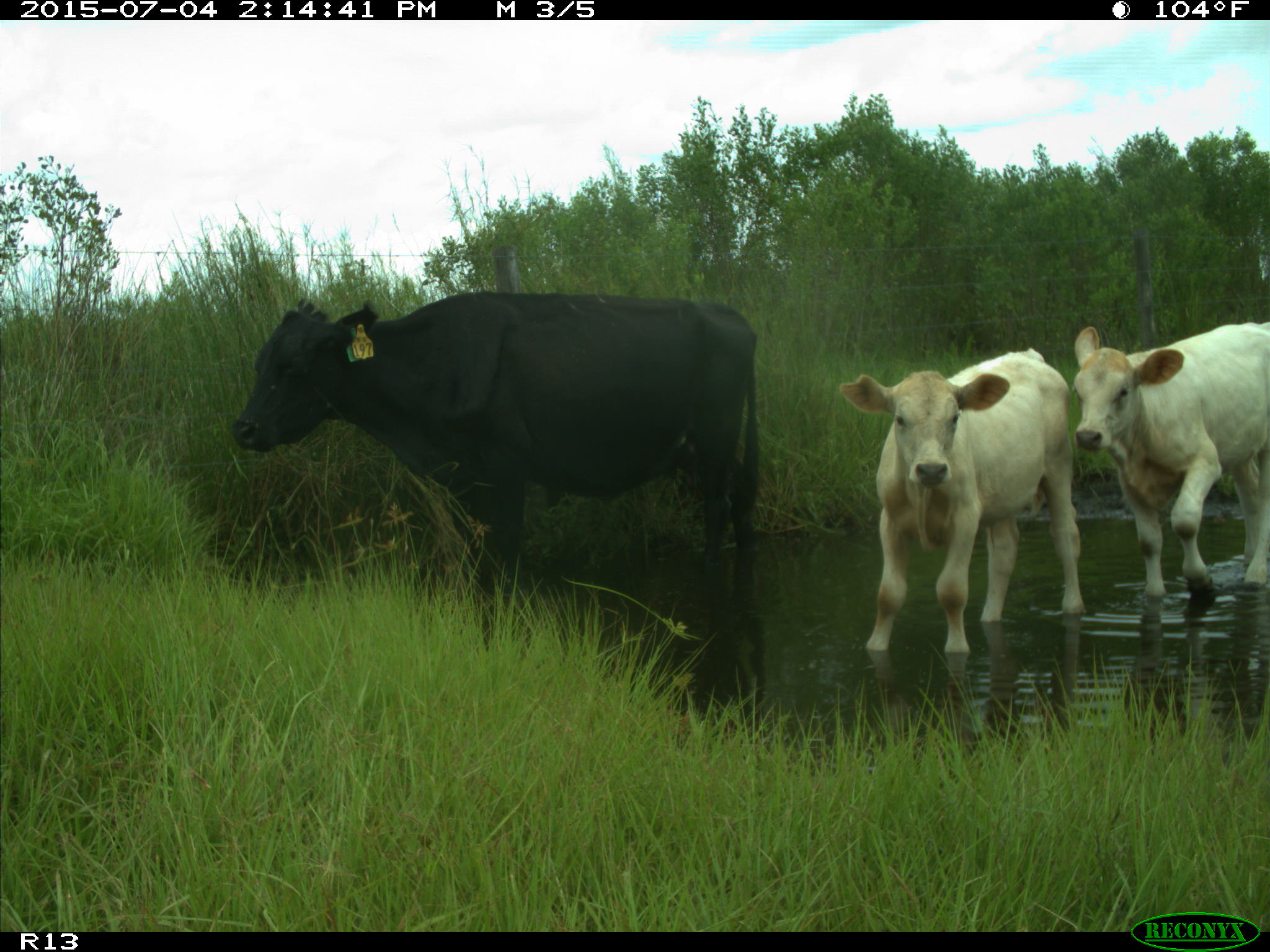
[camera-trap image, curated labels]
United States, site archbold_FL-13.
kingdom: Animalia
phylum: Chordata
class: Mammalia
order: Artiodactyla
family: Bovidae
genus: Bos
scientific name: Bos taurus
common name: domestic cow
Bos taurus (domestic cow).